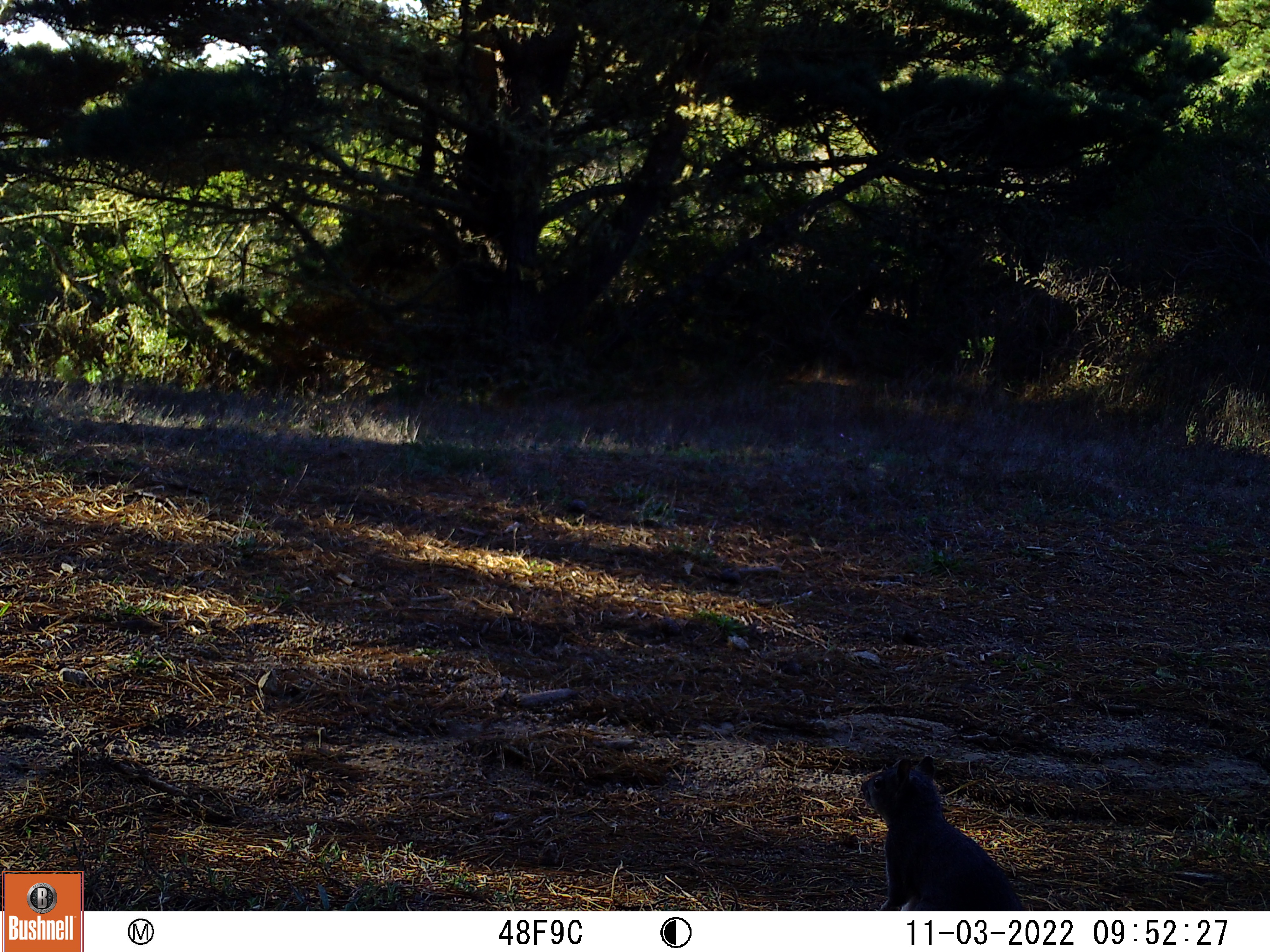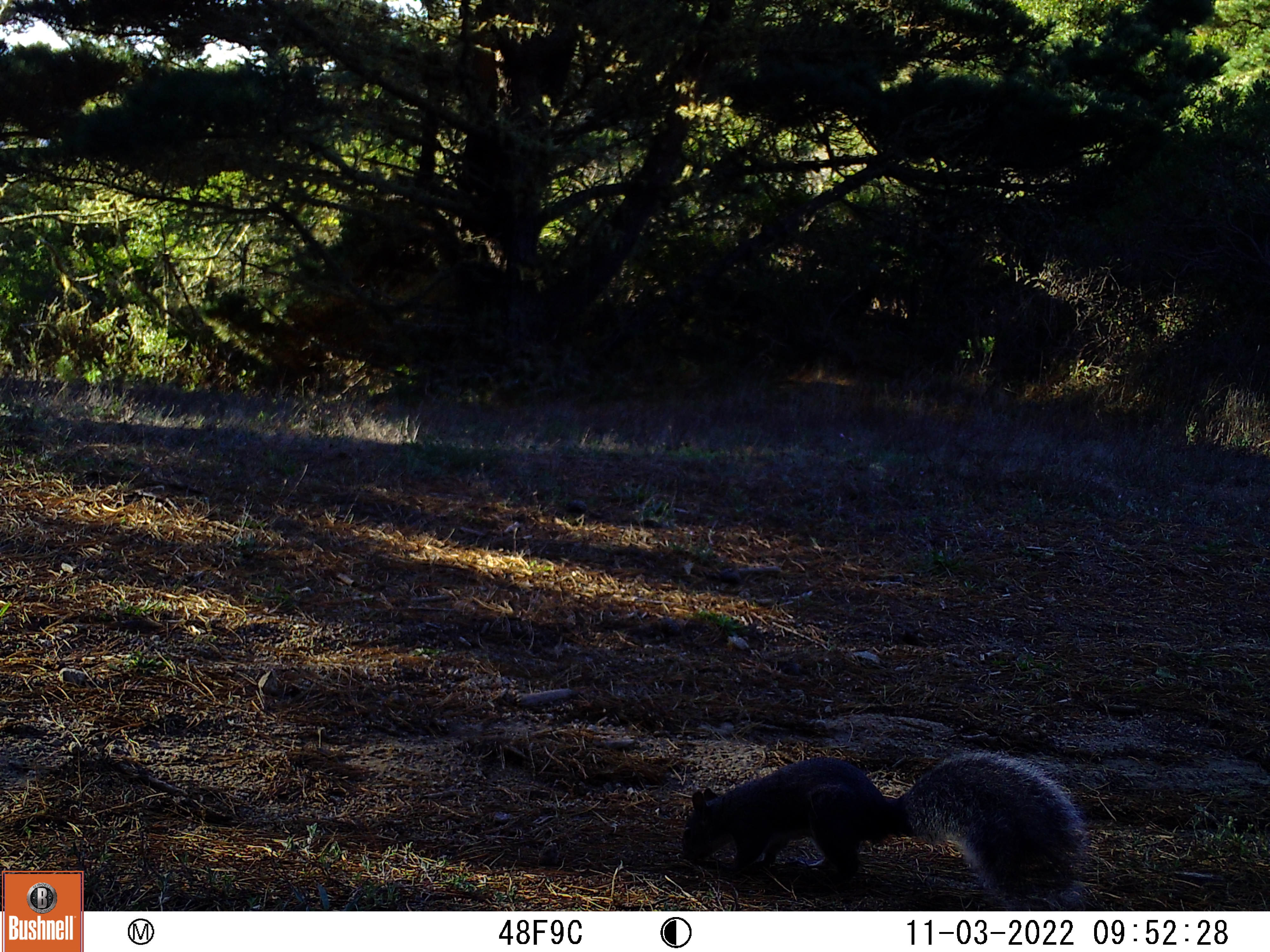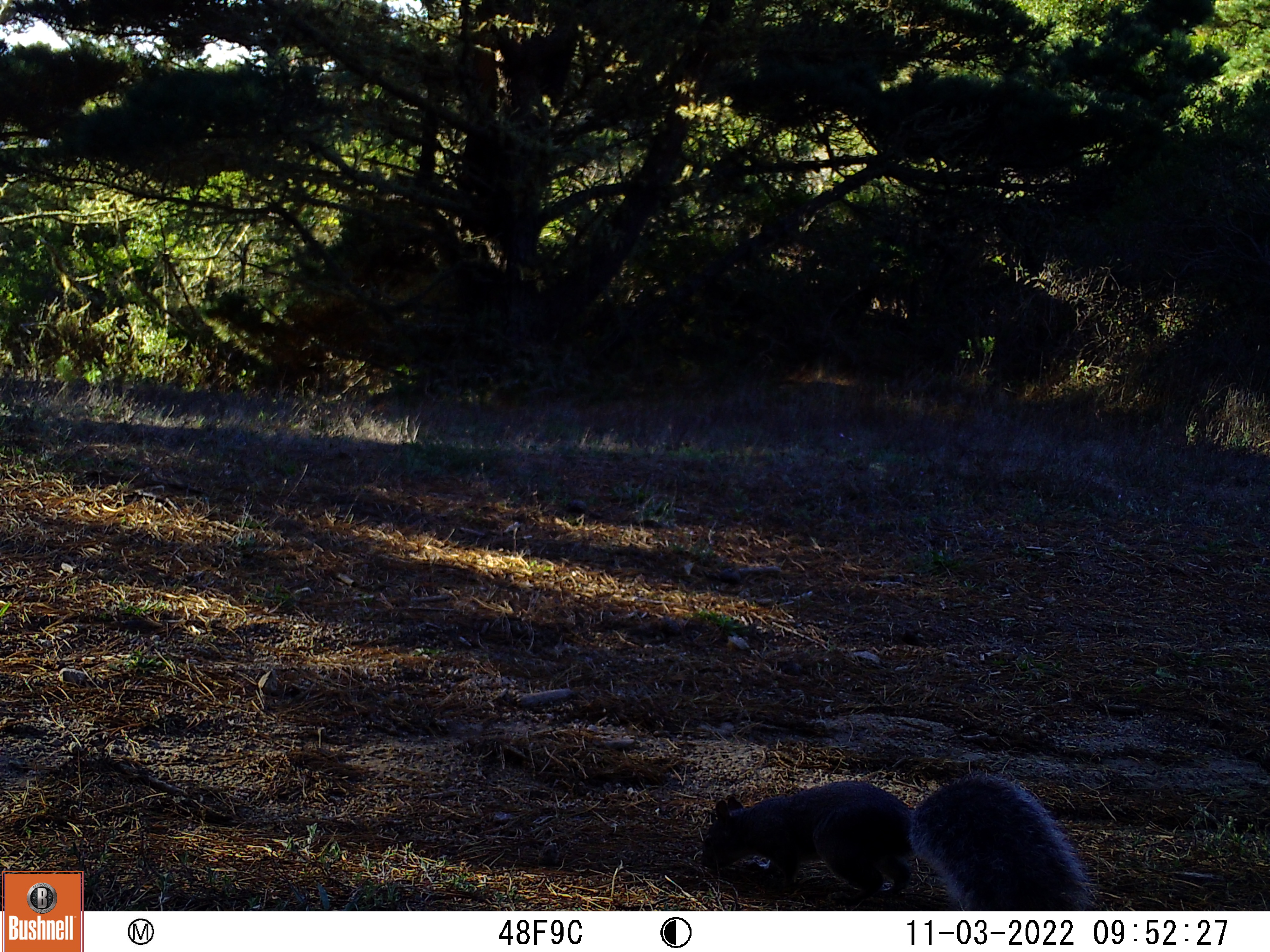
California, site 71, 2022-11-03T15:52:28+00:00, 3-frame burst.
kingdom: Animalia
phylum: Chordata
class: Mammalia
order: Rodentia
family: Sciuridae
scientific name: Sciuridae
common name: squirrel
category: unknown squirrel